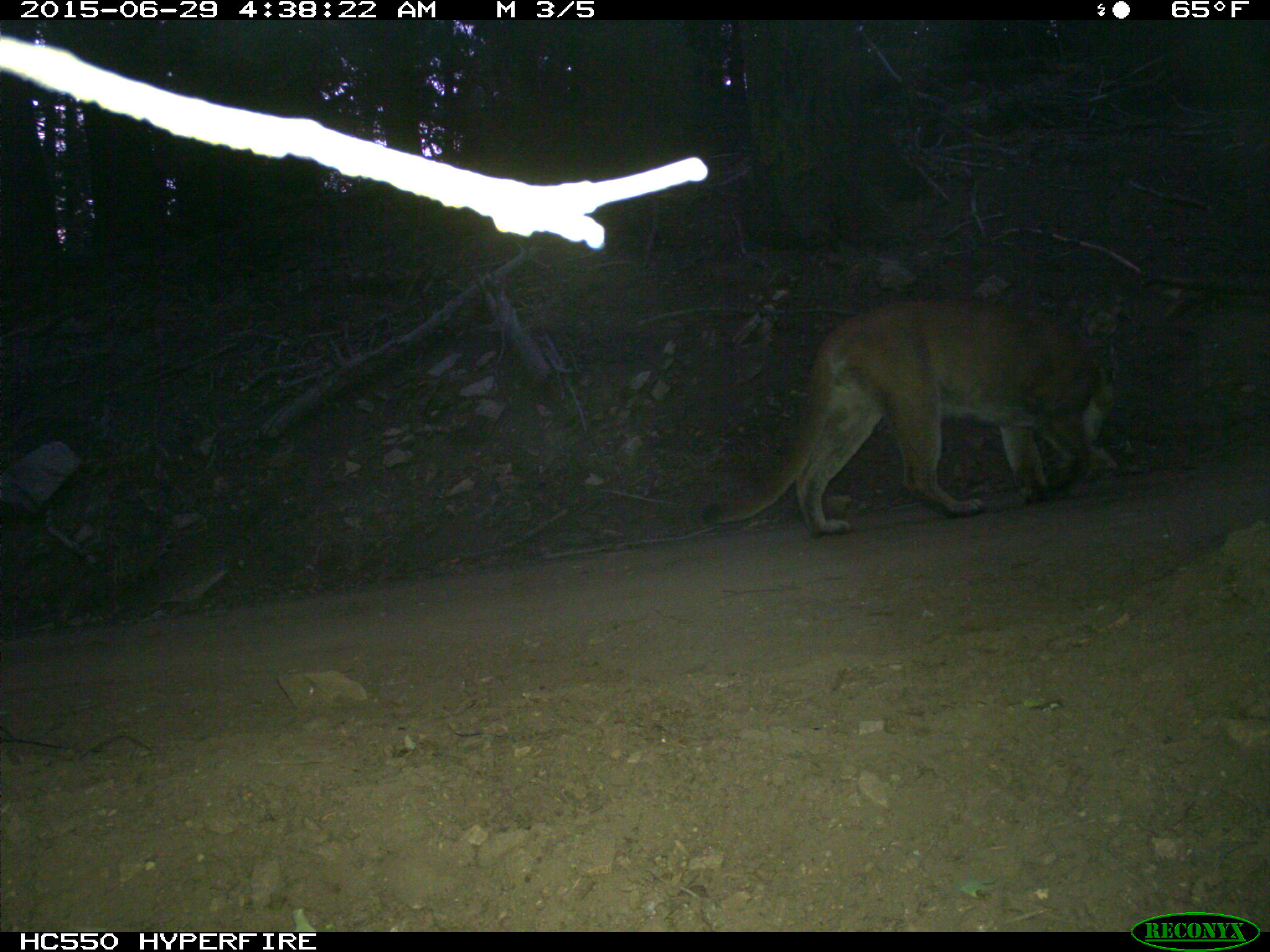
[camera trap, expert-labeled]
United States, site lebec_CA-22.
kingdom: Animalia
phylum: Chordata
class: Mammalia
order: Carnivora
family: Felidae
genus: Puma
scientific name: Puma concolor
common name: mountain lion